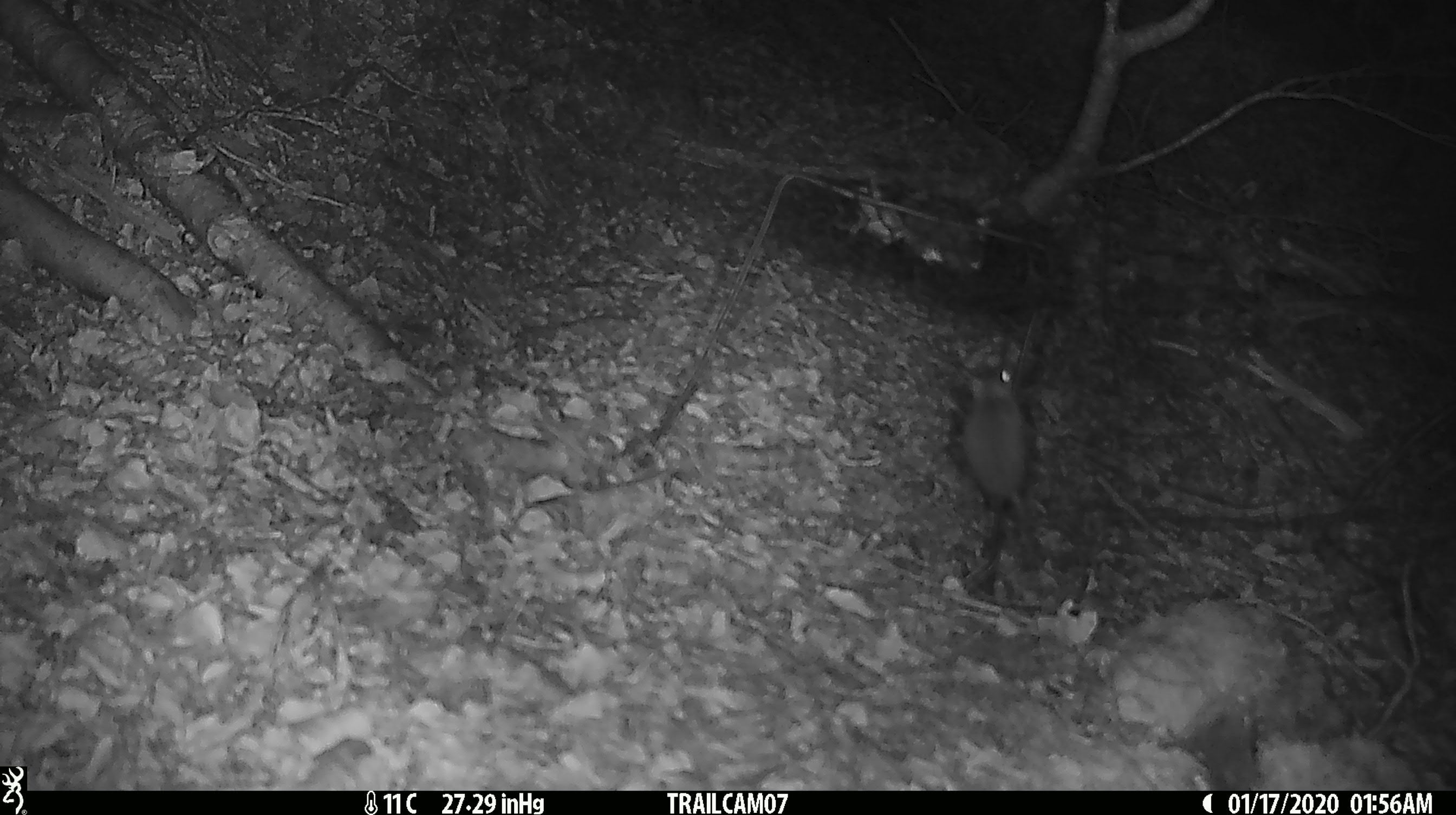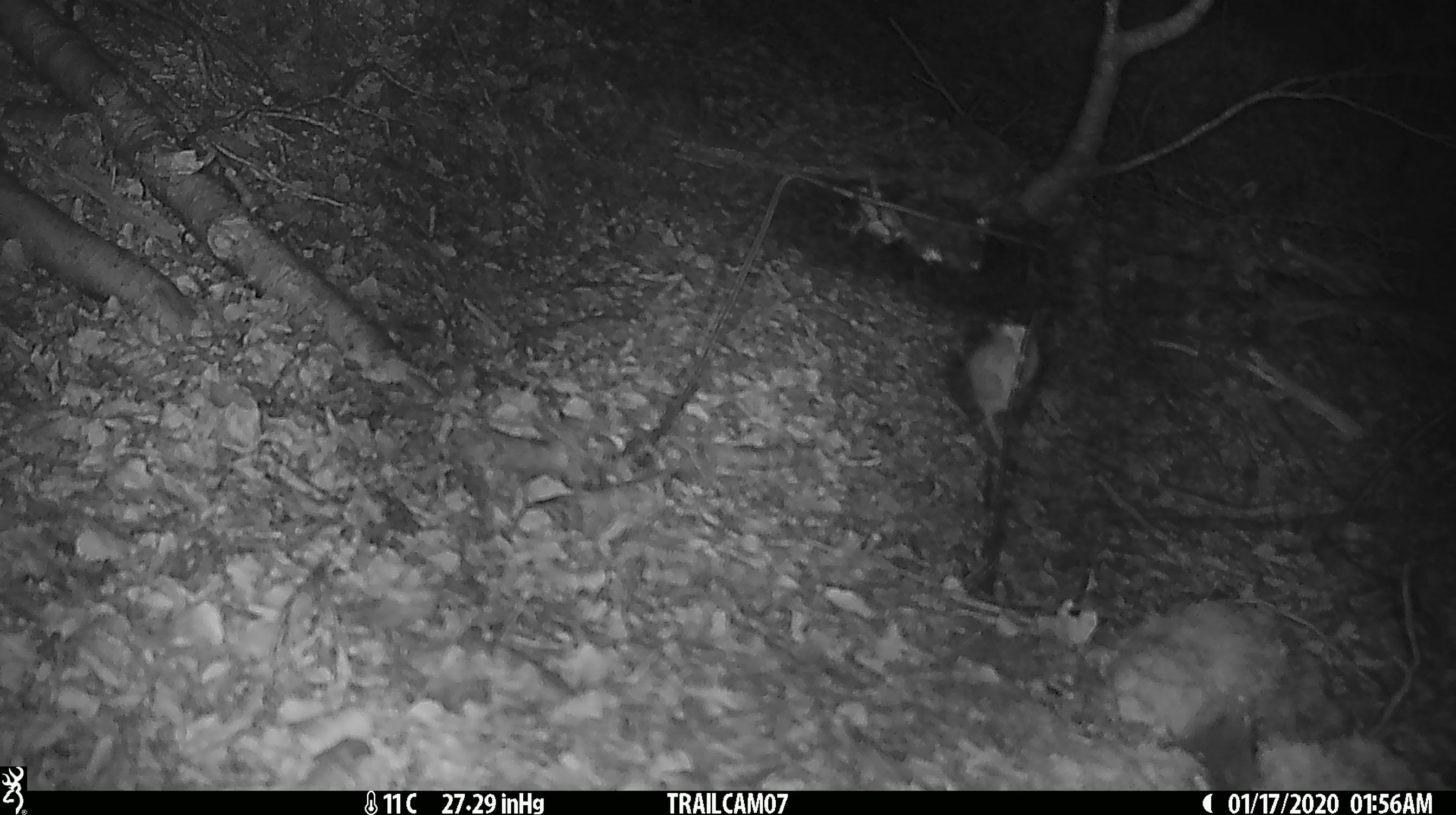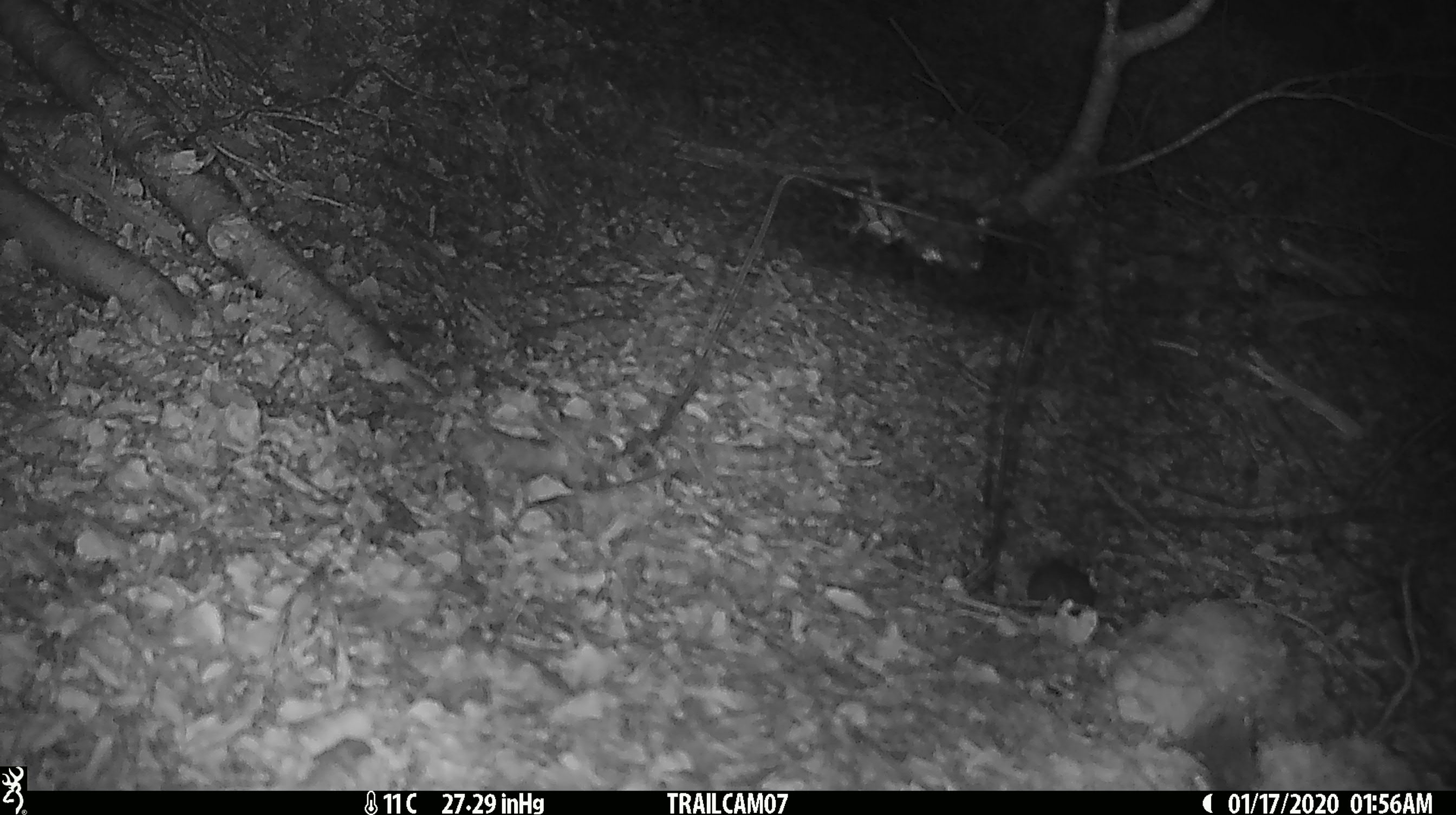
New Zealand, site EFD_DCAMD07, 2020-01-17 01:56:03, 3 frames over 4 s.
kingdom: Animalia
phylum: Chordata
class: Mammalia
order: Rodentia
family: Muridae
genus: Mus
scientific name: Mus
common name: mouse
Mouse (Mus).